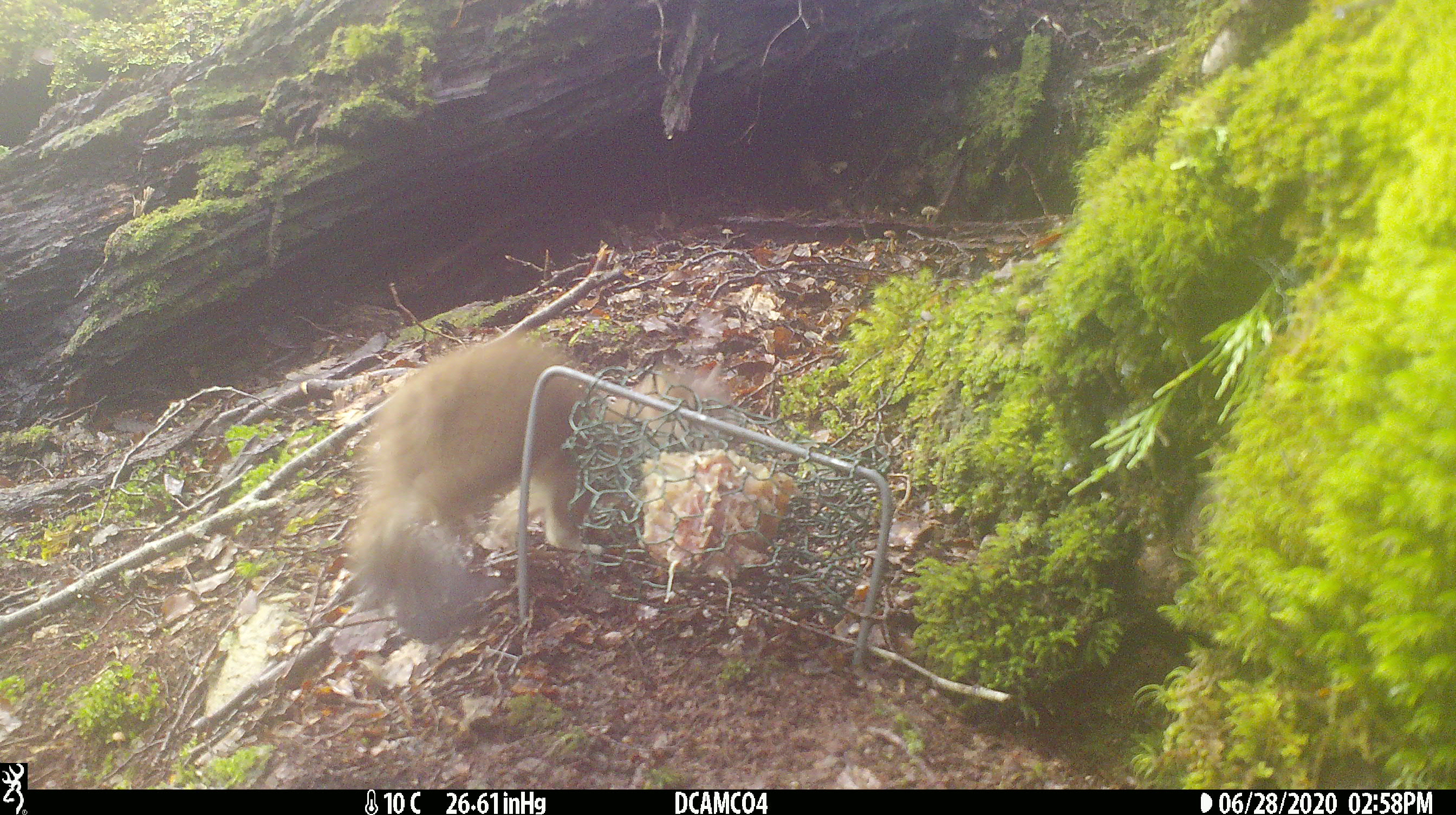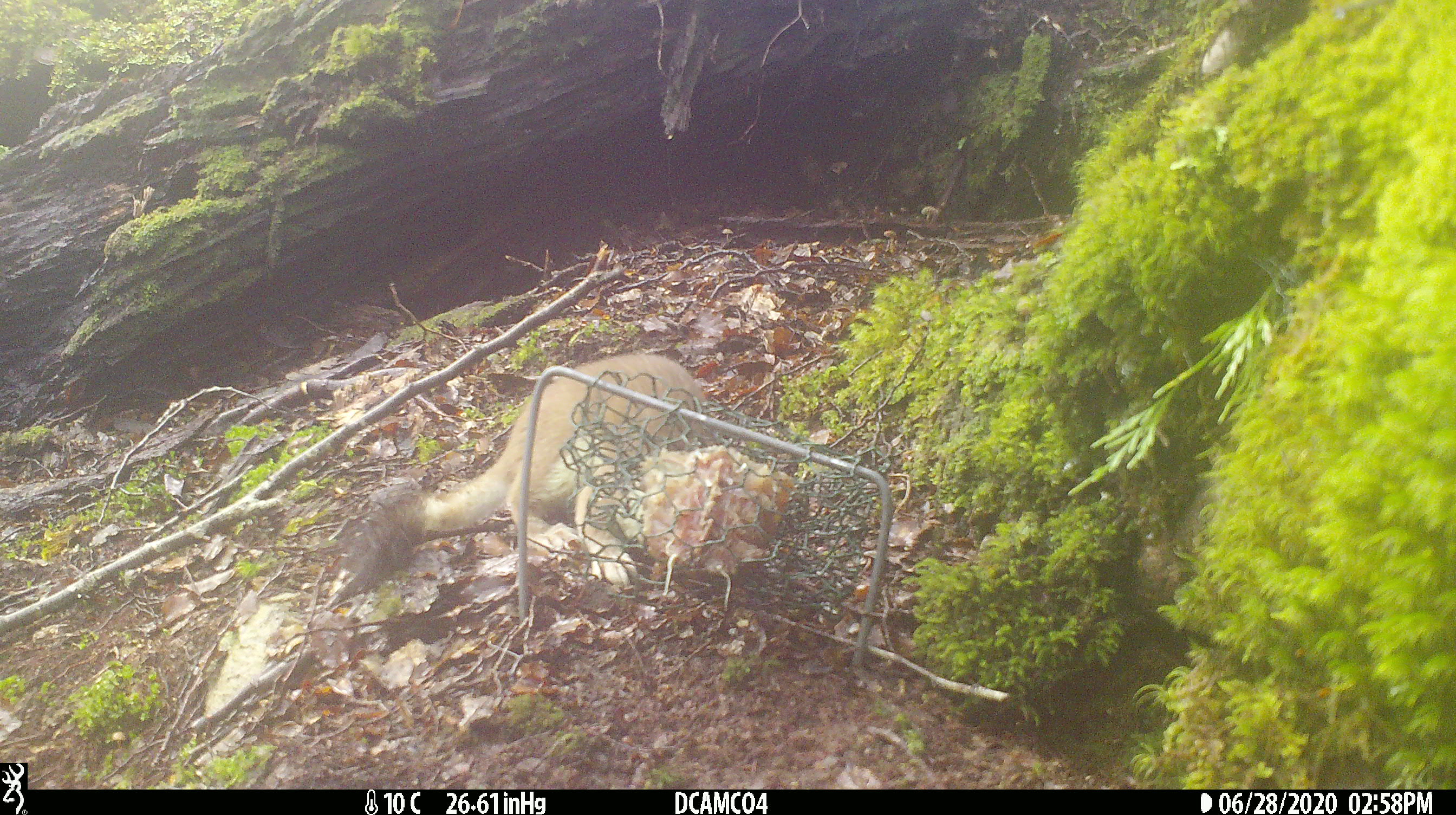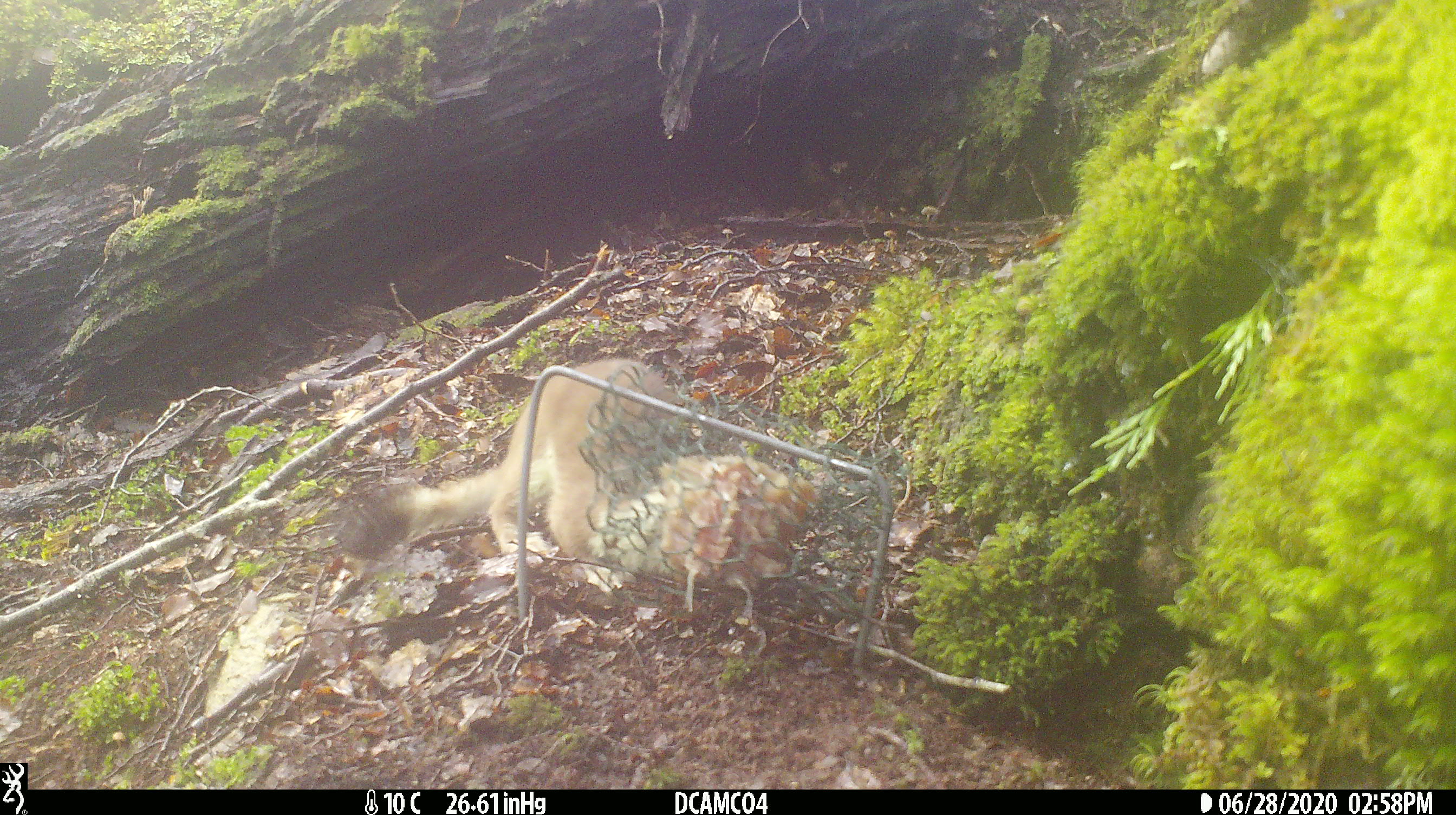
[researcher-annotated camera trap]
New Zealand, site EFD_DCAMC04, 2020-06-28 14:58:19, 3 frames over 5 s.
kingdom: Animalia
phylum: Chordata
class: Mammalia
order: Carnivora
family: Mustelidae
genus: Mustela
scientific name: Mustela erminea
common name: stoat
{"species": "stoat (Mustela erminea)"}